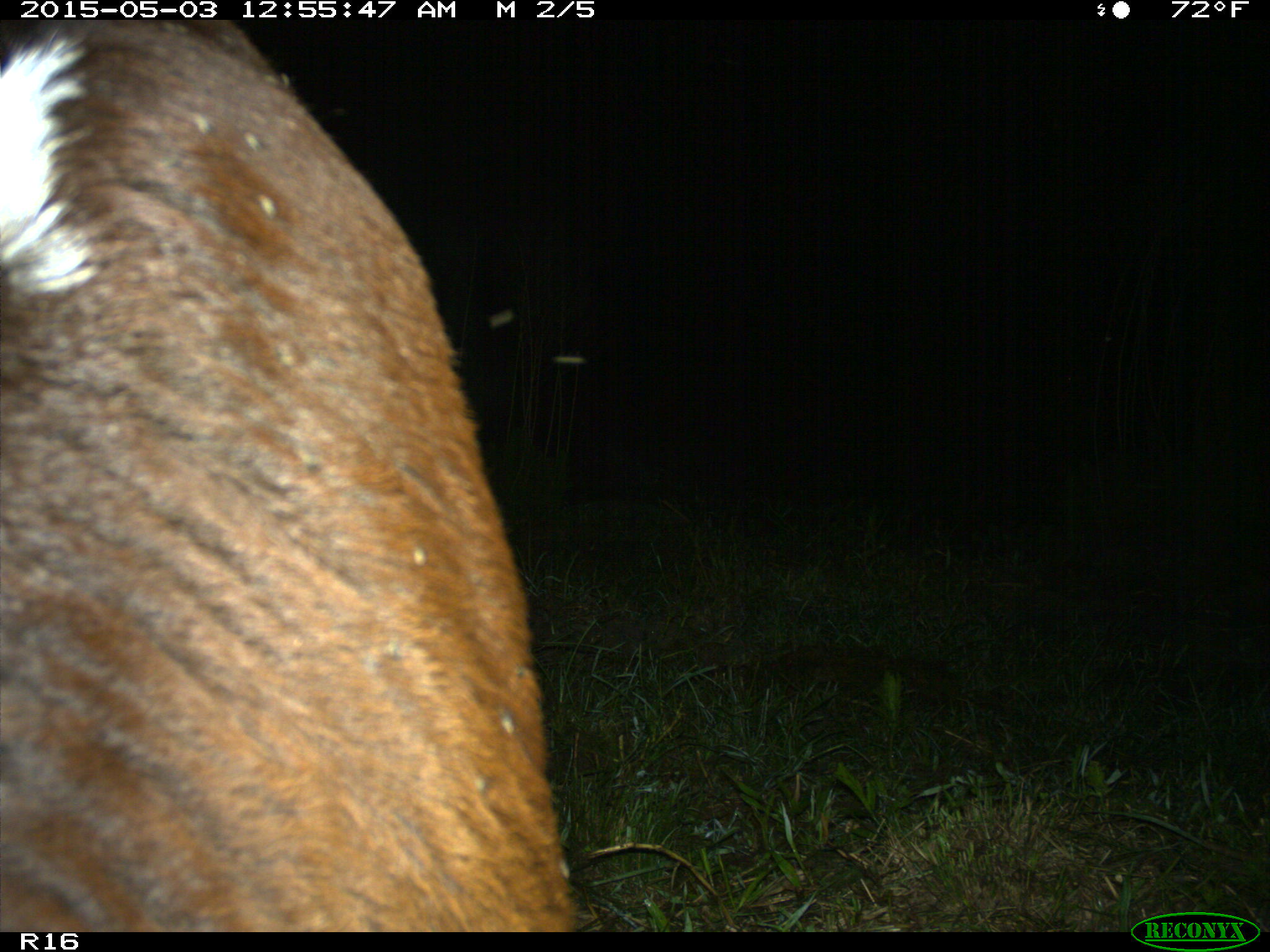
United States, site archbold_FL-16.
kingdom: Animalia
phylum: Chordata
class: Mammalia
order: Artiodactyla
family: Bovidae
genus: Bos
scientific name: Bos taurus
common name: domestic cow